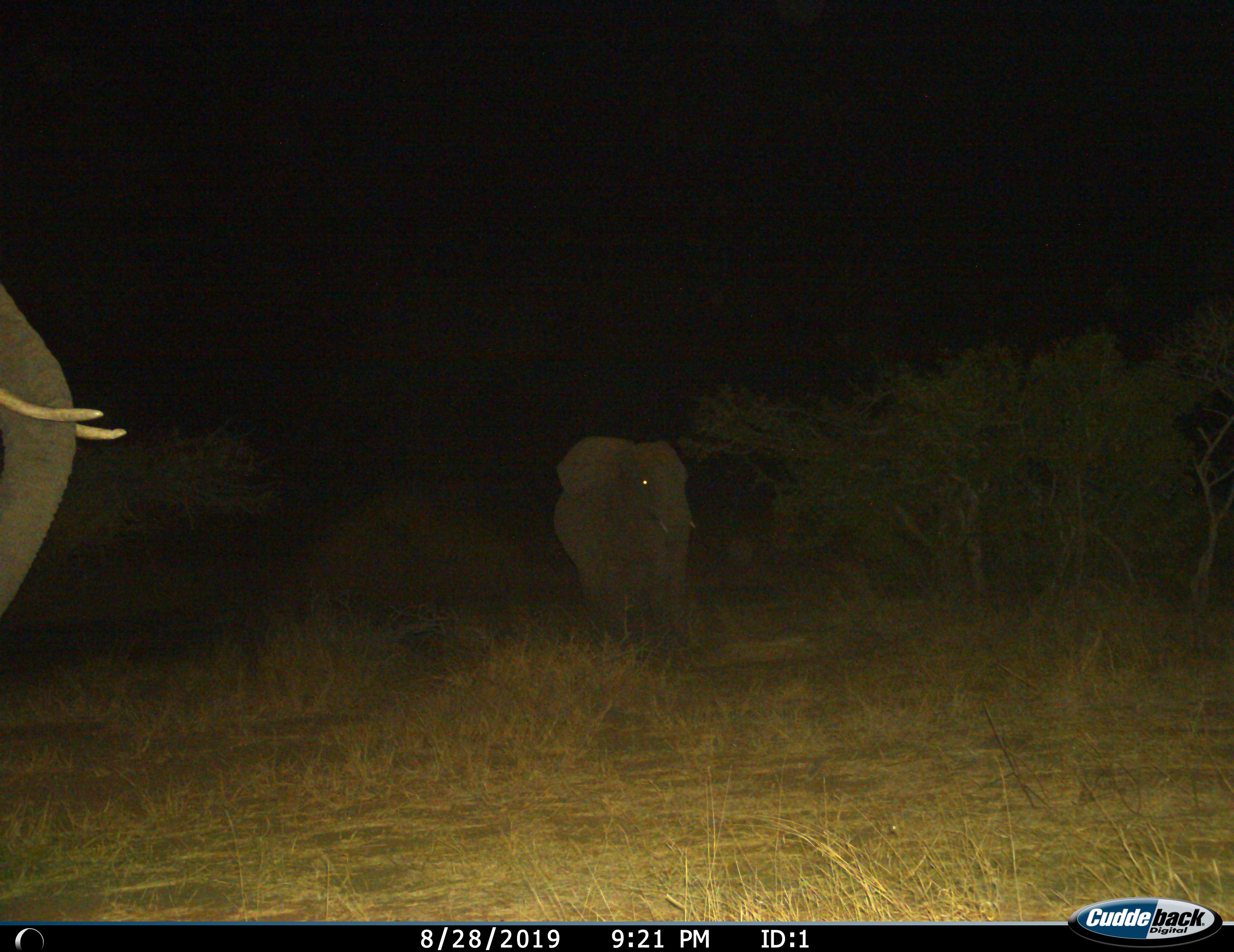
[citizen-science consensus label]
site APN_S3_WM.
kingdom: Animalia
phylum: Chordata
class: Mammalia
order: Proboscidea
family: Elephantidae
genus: Loxodonta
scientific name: Loxodonta africana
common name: african bush elephant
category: elephant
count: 2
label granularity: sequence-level